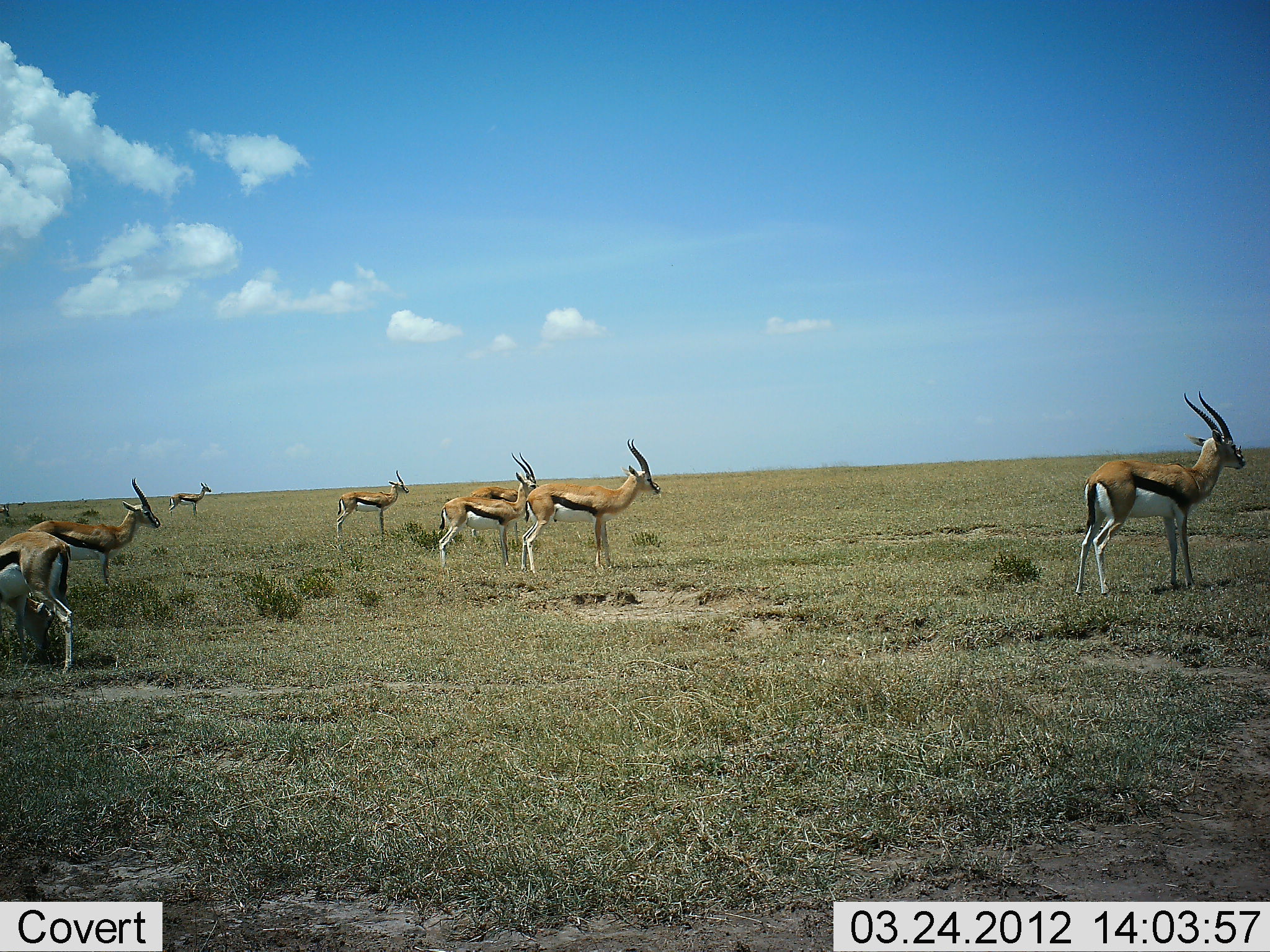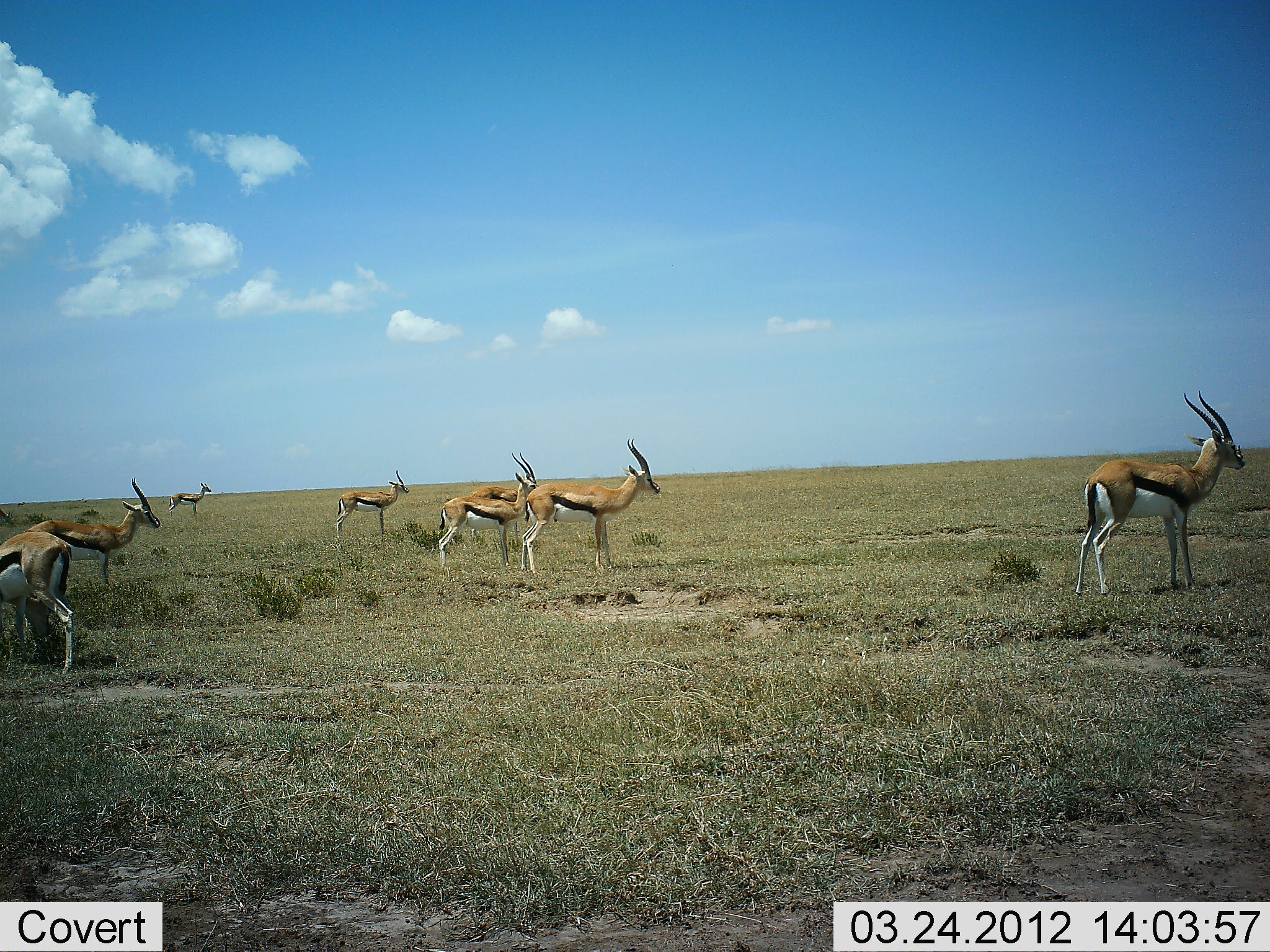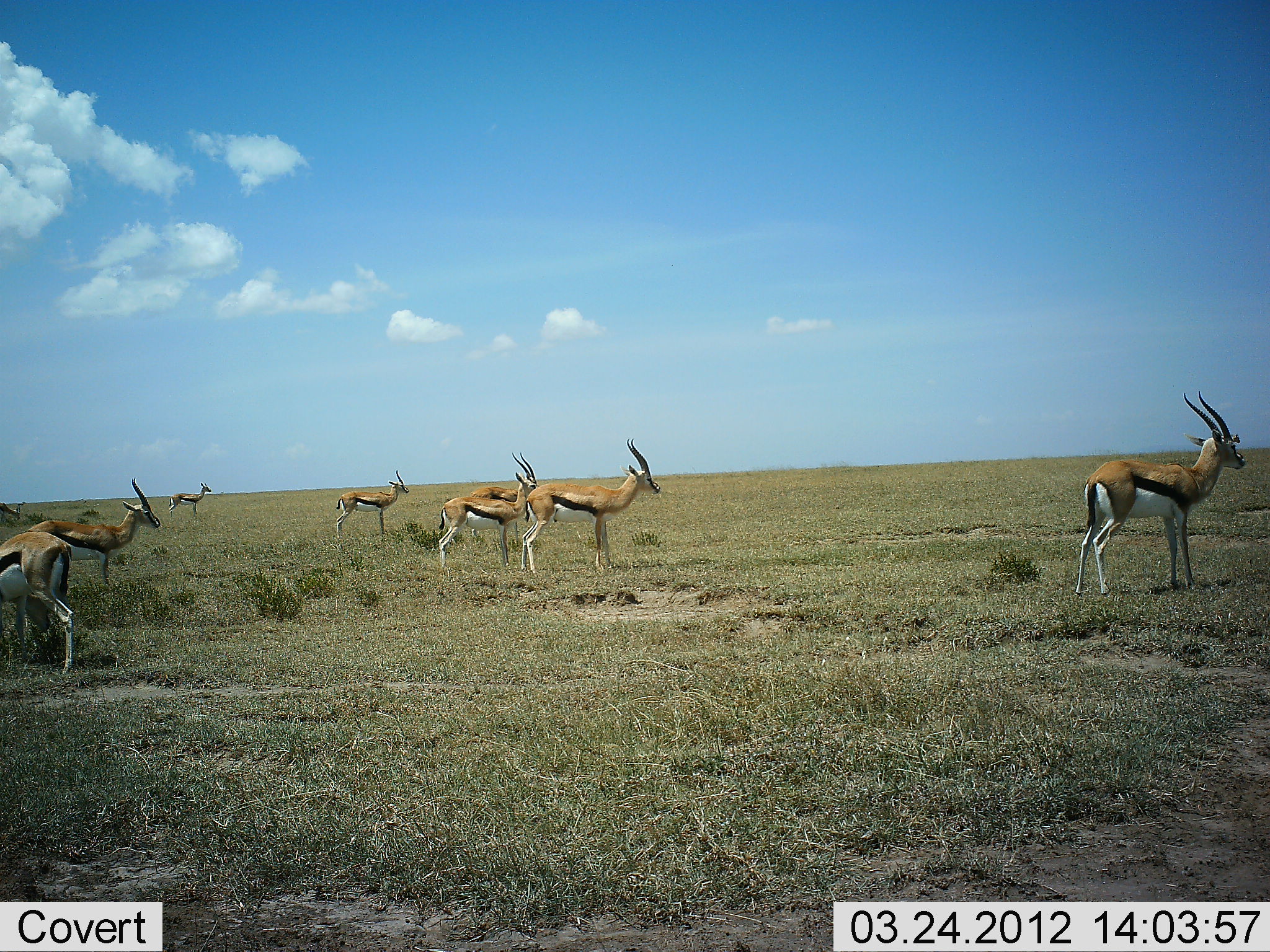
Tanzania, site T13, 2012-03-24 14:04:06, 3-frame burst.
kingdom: Animalia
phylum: Chordata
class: Mammalia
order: Artiodactyla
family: Bovidae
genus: Eudorcas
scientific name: Eudorcas thomsonii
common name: thomson's gazelle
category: gazellethomsons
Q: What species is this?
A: Gazellethomsons (thomson's gazelle) (Eudorcas thomsonii).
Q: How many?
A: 8.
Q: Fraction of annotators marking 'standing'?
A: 100%.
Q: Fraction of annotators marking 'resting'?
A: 0%.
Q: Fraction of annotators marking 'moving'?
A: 0%.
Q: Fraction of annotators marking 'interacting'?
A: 0%.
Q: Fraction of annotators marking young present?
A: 0%.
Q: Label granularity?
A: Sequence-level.